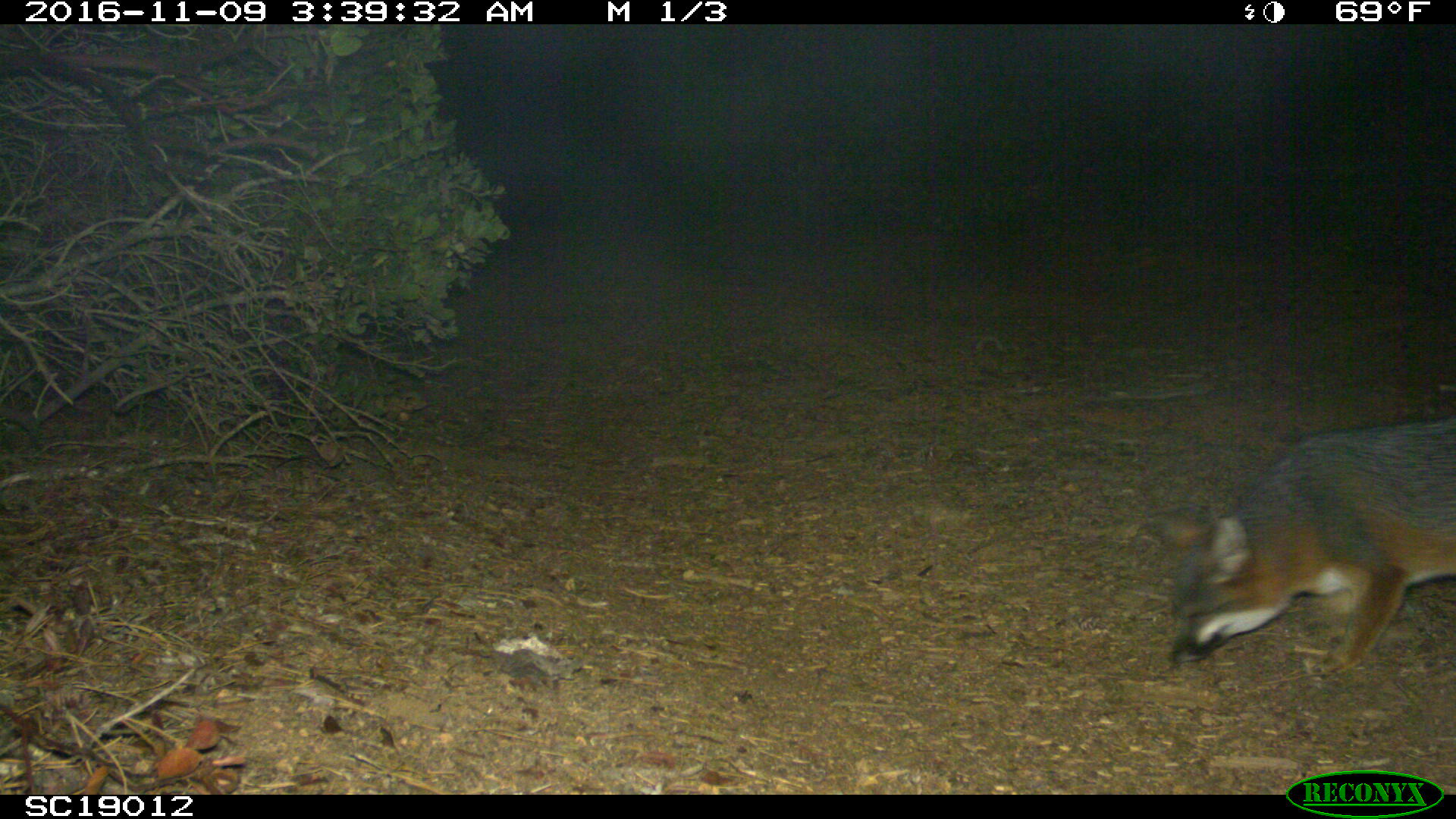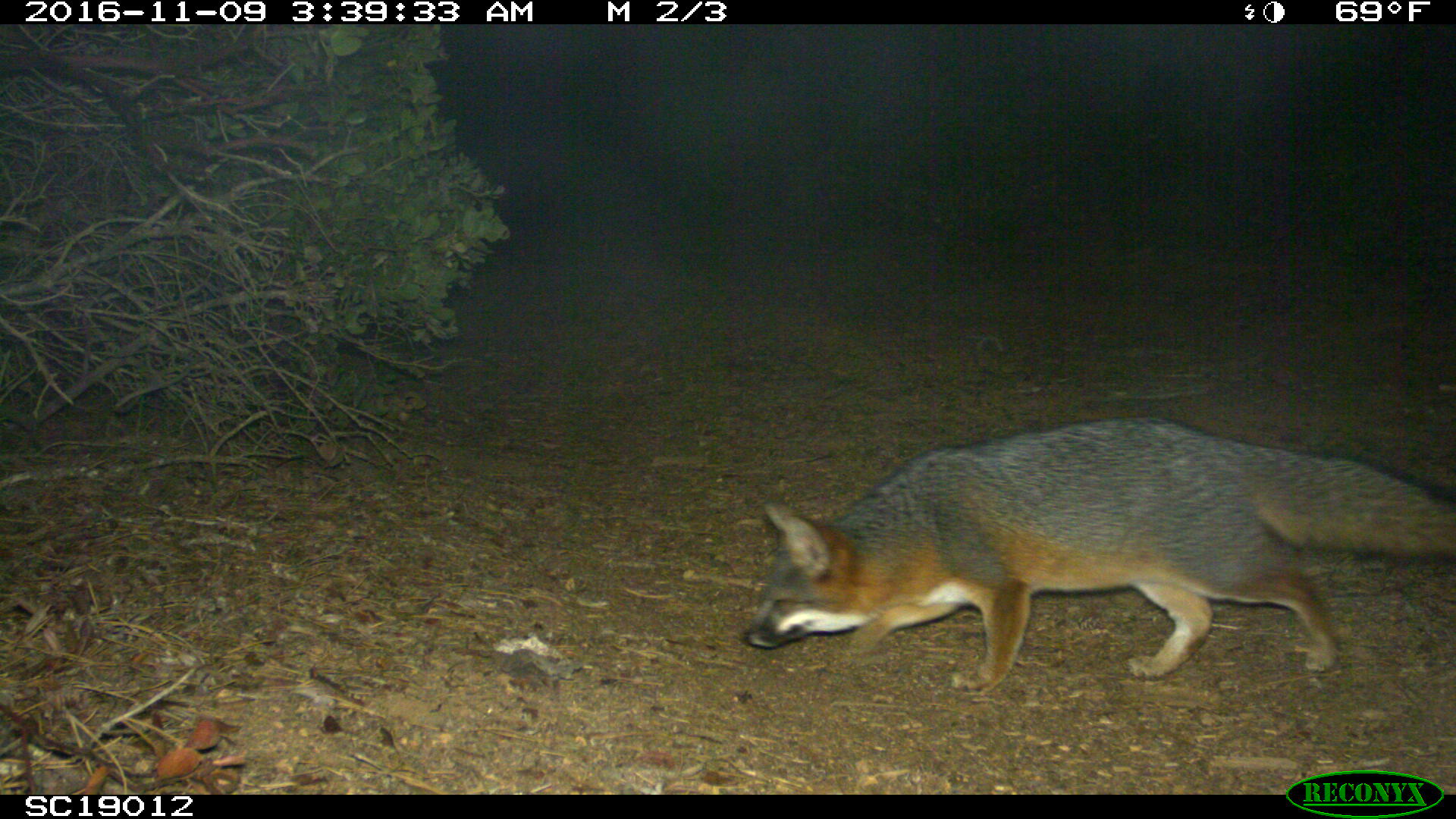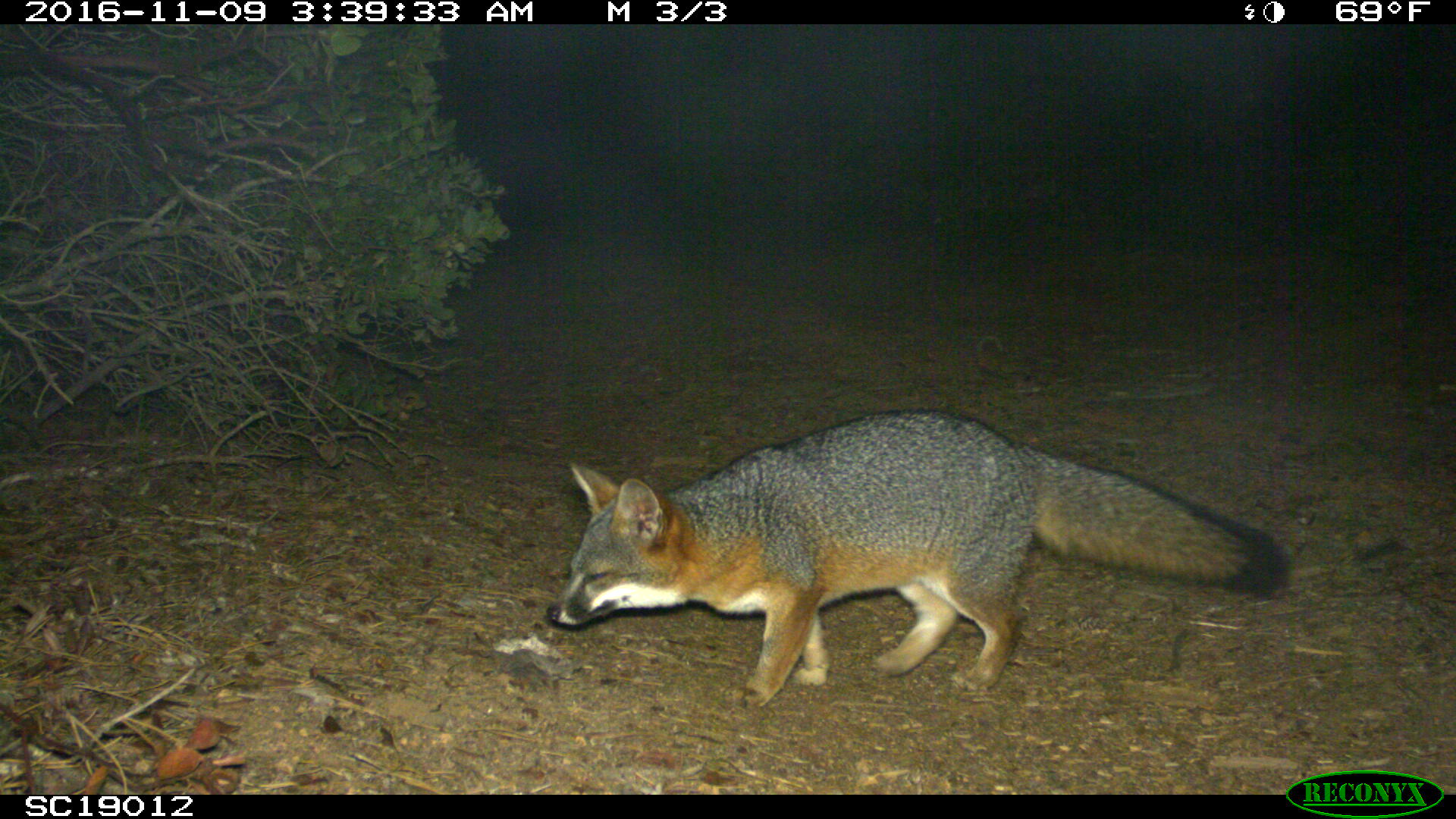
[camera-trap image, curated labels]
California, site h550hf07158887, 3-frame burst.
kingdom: Animalia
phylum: Chordata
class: Mammalia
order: Carnivora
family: Canidae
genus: Urocyon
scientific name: Urocyon littoralis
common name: island fox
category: fox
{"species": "fox (island fox) (Urocyon littoralis)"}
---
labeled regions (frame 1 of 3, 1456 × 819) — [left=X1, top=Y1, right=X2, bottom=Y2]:
fox: [left=1166, top=410, right=1455, bottom=677]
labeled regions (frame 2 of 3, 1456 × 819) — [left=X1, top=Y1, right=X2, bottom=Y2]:
fox: [left=740, top=417, right=1455, bottom=695]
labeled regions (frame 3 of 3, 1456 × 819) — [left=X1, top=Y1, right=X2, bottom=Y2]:
fox: [left=544, top=406, right=1293, bottom=708]